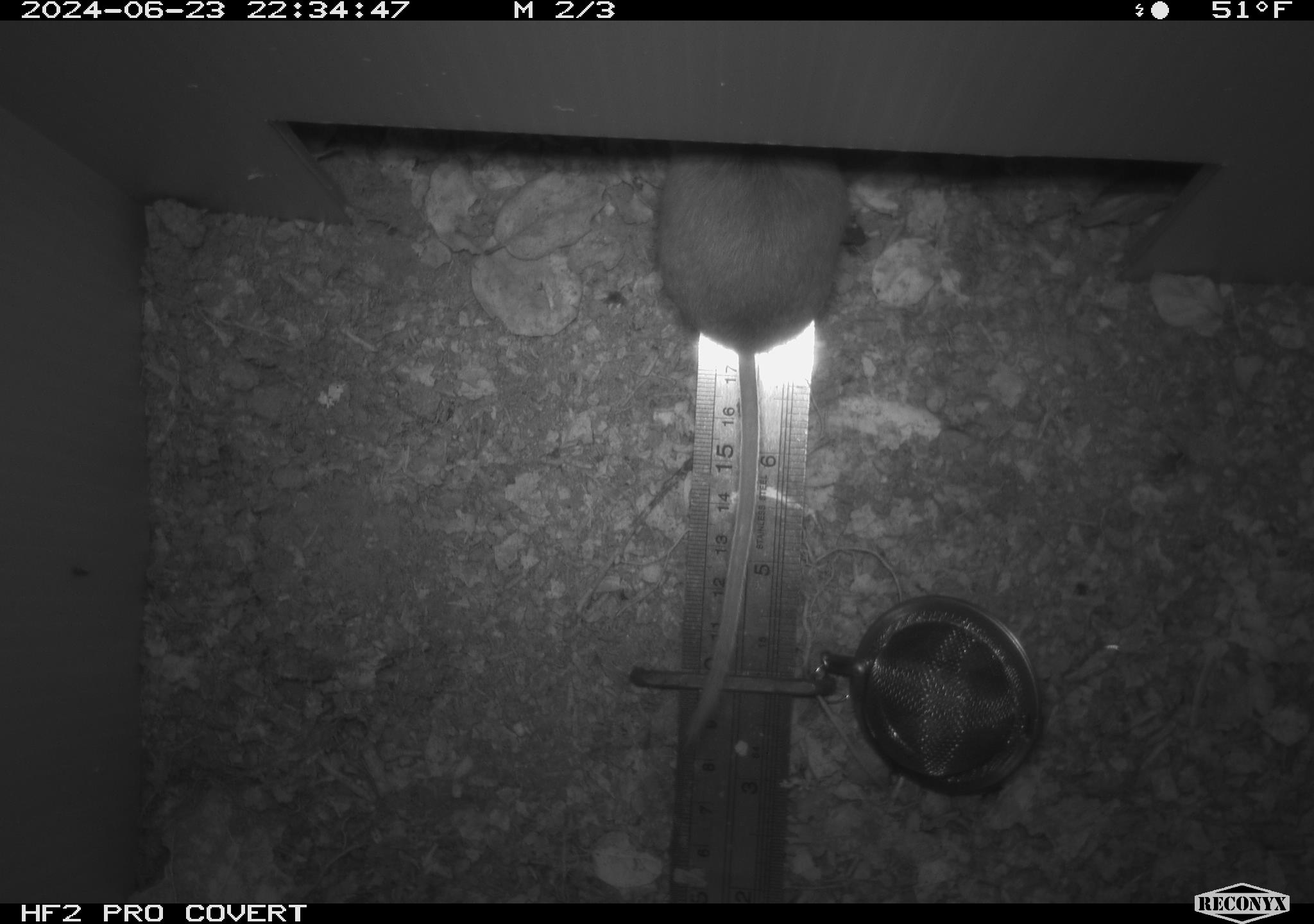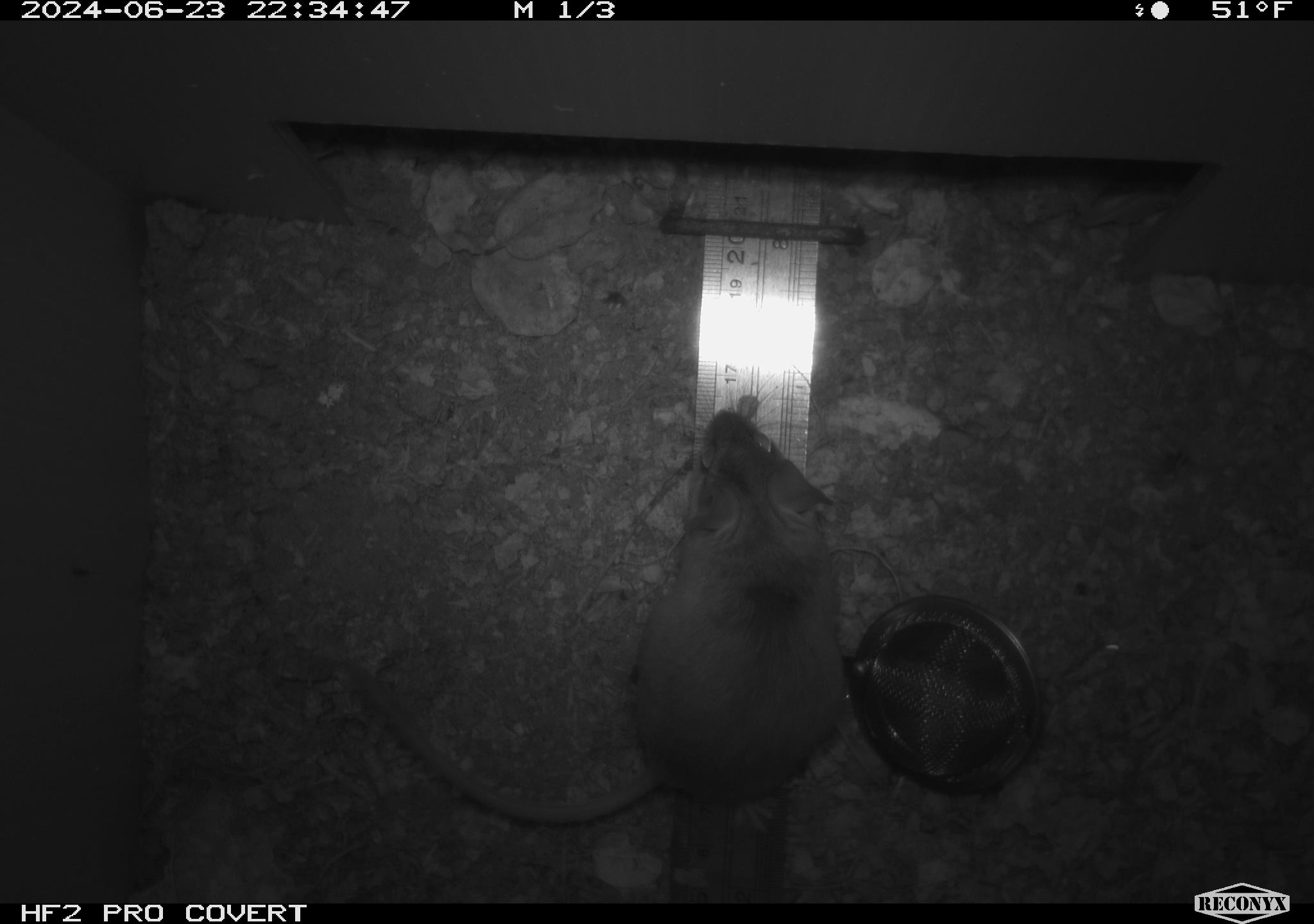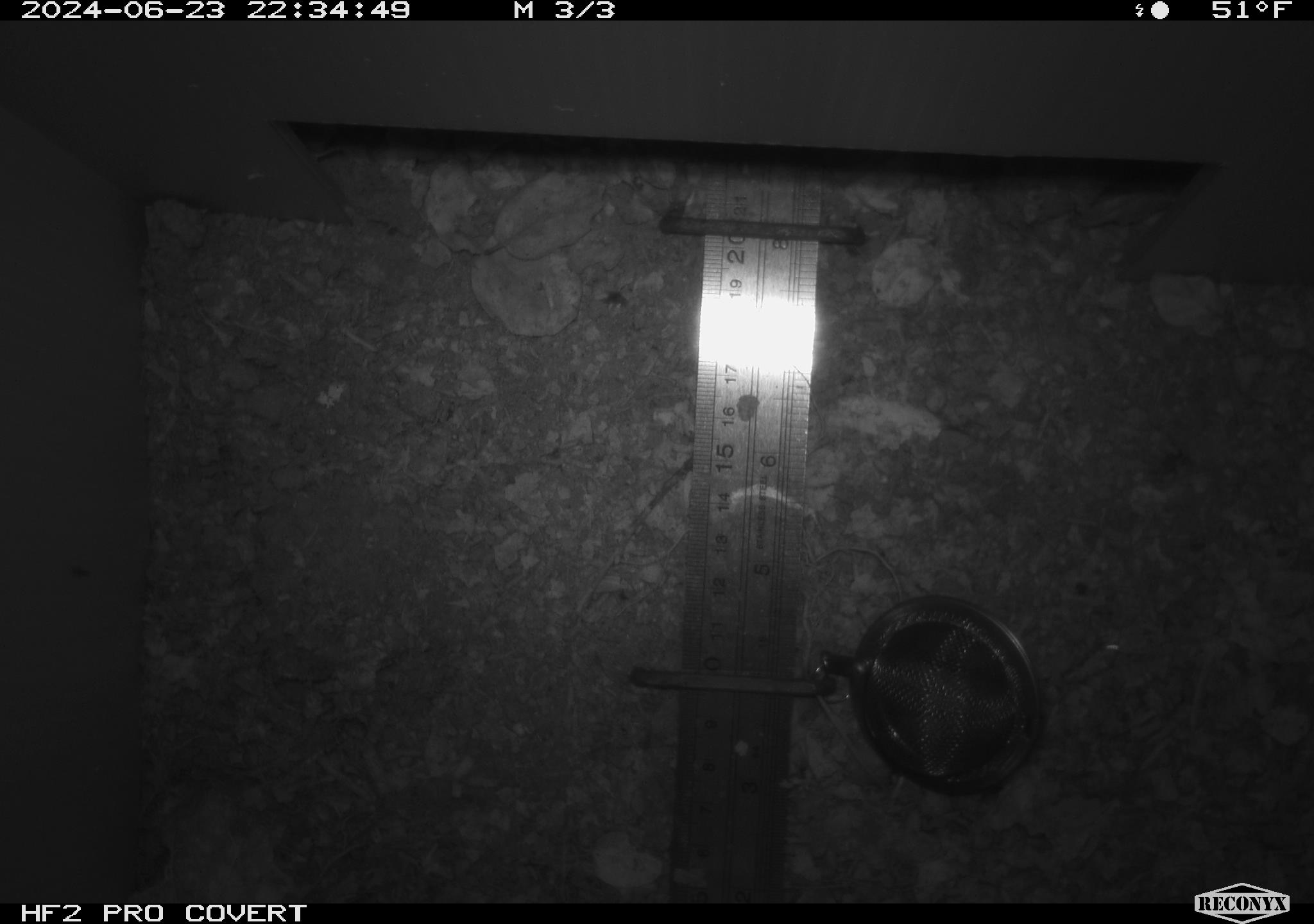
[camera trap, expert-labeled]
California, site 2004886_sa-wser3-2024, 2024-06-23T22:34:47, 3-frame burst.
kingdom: Animalia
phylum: Chordata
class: Mammalia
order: Rodentia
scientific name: Rodentia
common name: mouse species